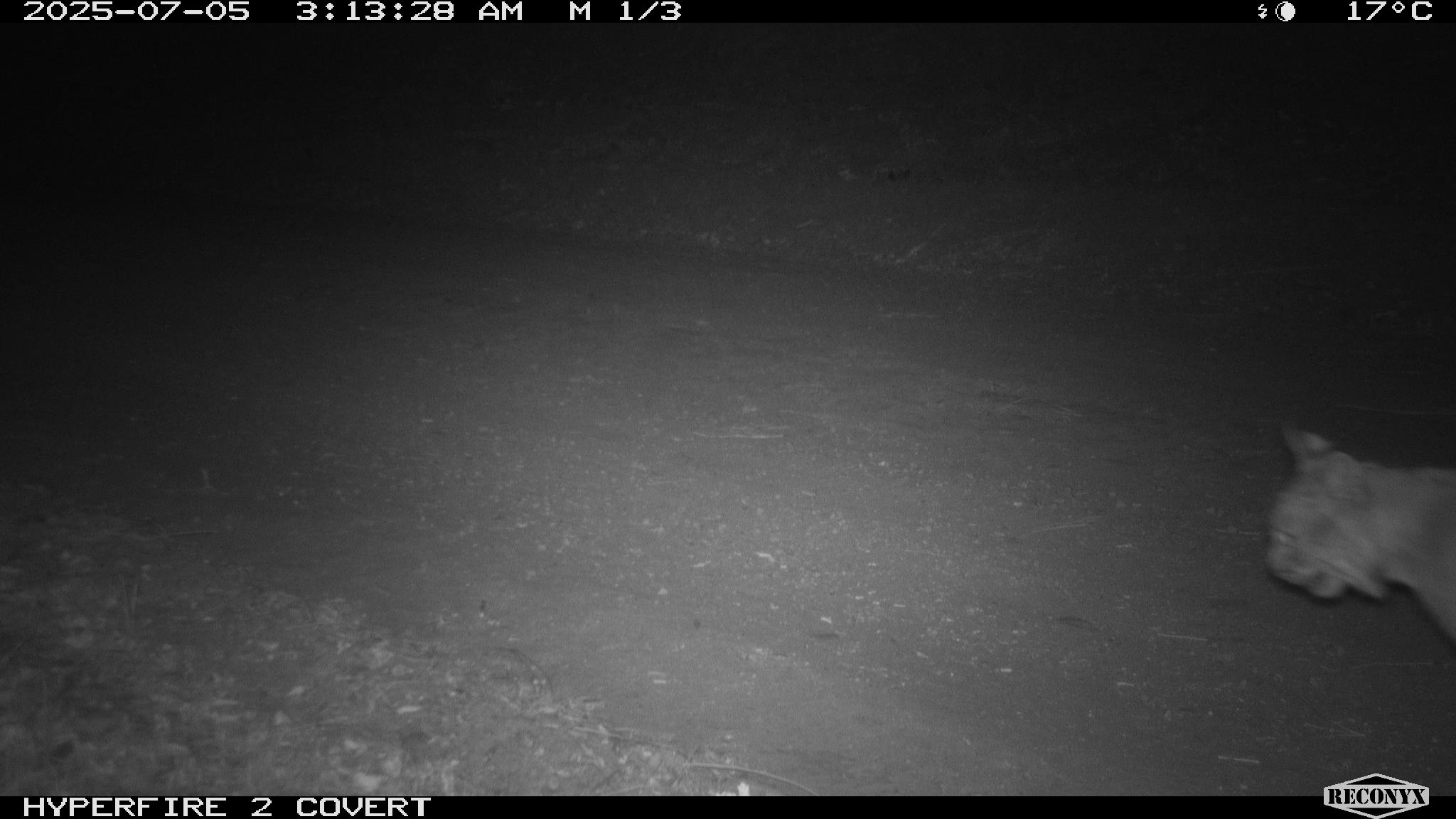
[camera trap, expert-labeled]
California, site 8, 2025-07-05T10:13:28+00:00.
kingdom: Animalia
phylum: Chordata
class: Mammalia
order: Carnivora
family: Felidae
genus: Lynx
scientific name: Lynx rufus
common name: bobcat